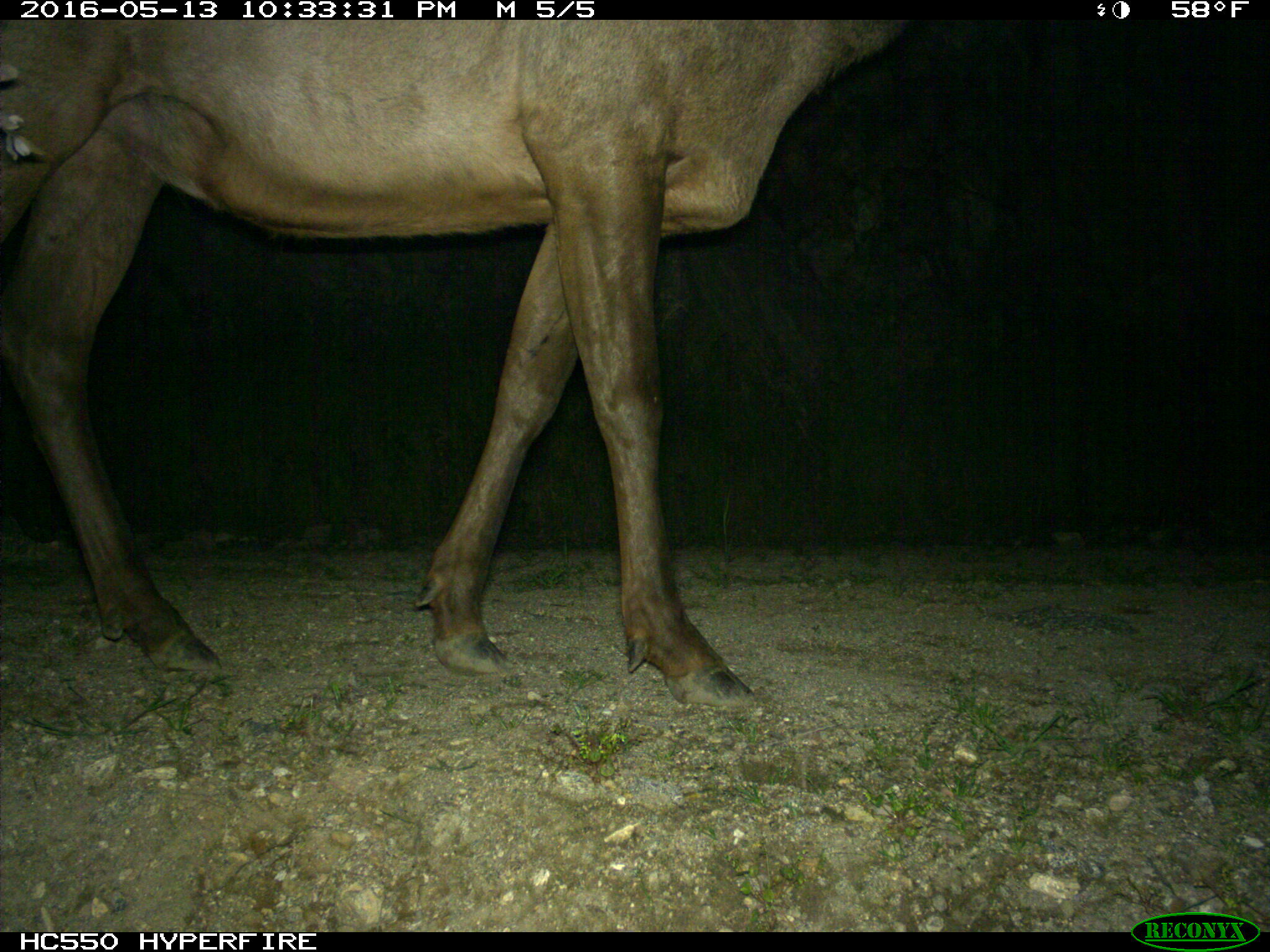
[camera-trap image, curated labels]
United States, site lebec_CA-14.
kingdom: Animalia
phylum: Chordata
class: Mammalia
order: Artiodactyla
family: Cervidae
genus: Cervus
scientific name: Cervus canadensis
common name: elk